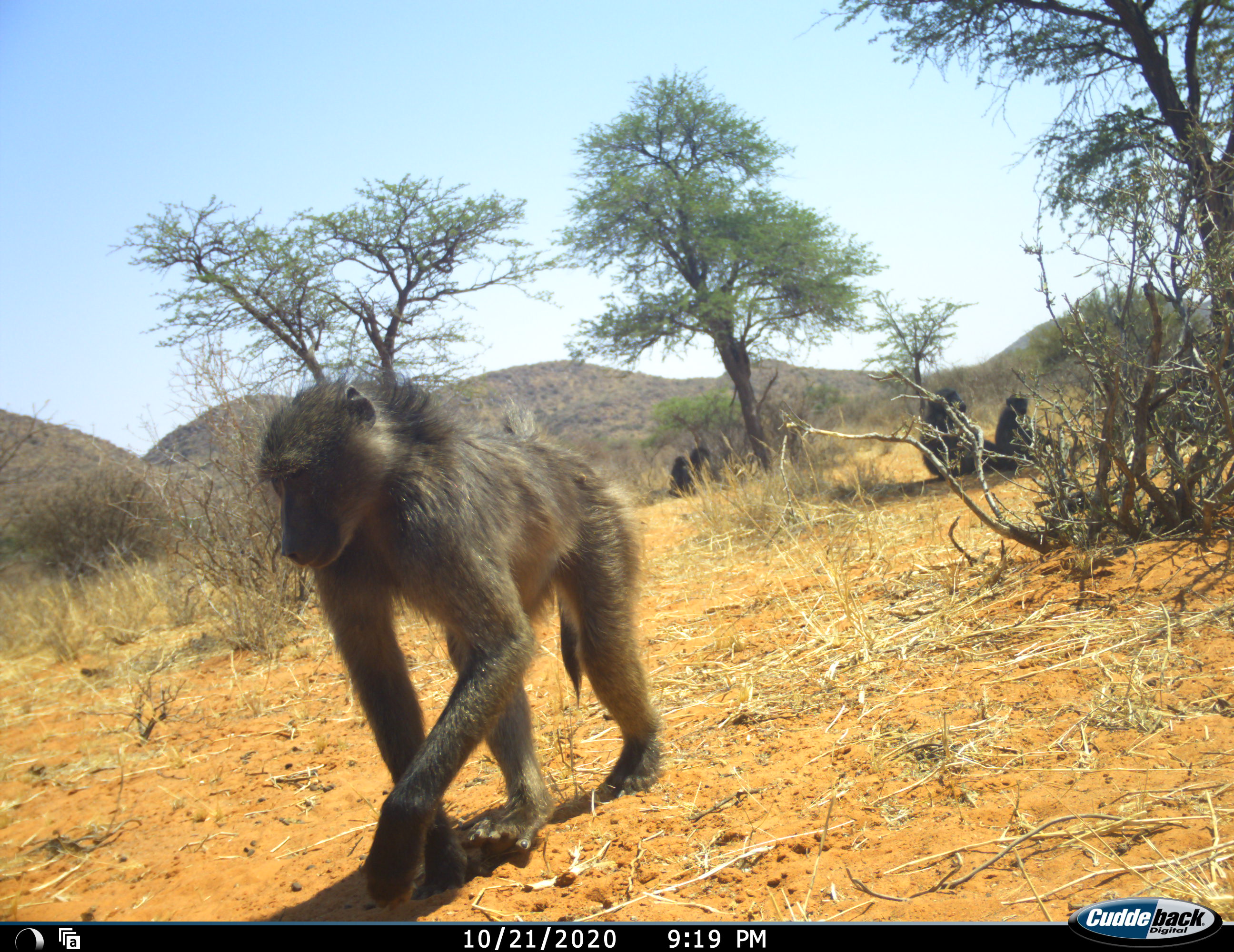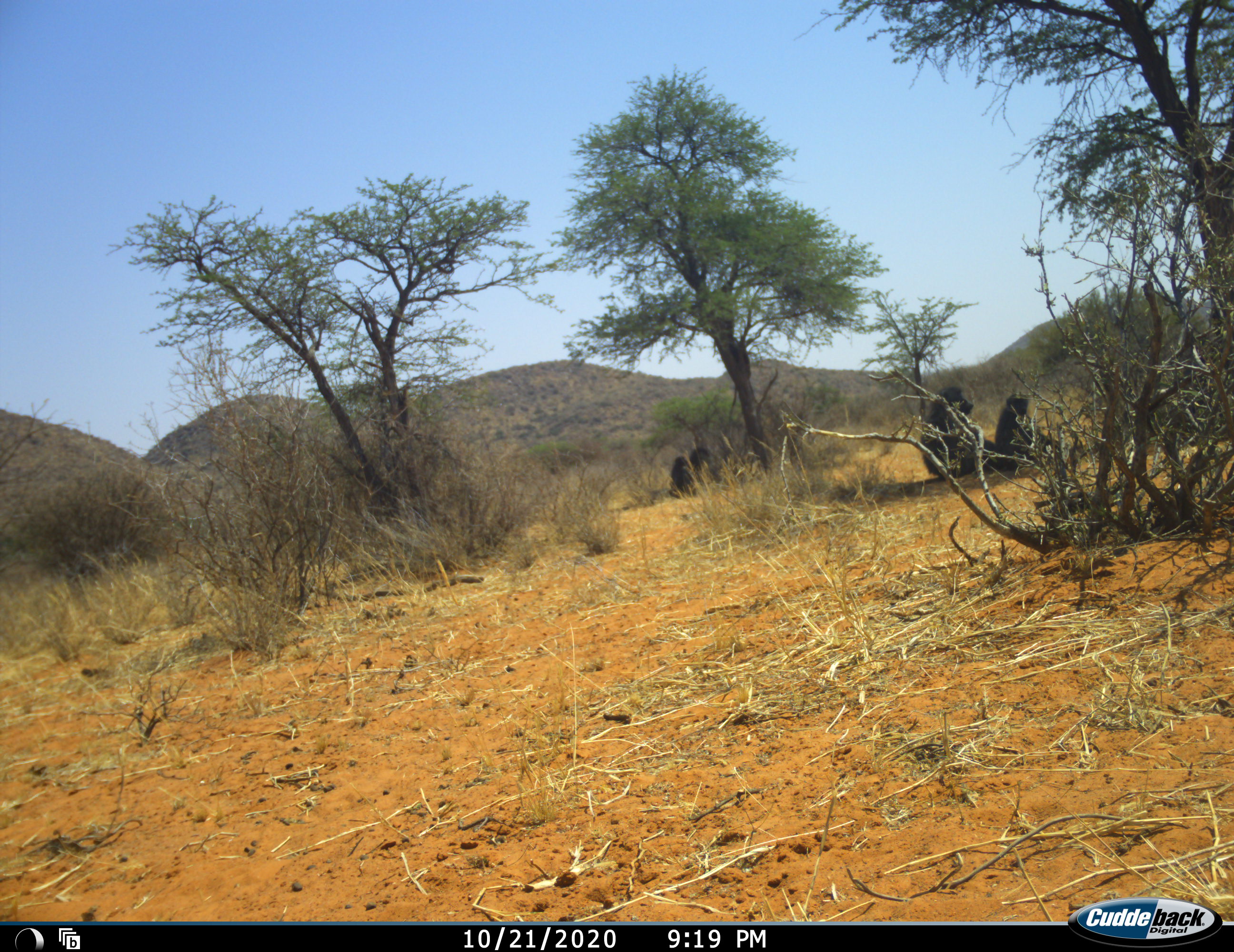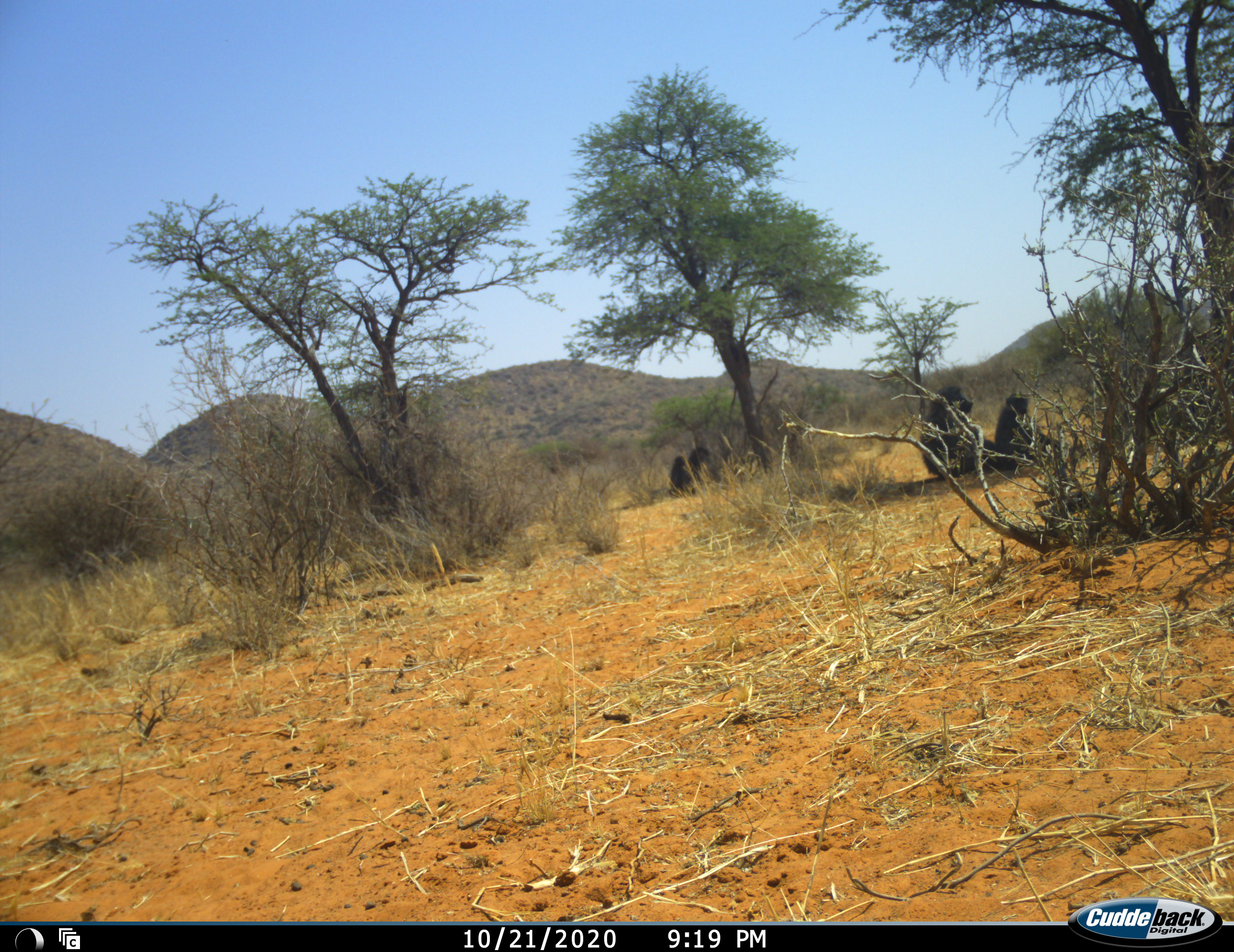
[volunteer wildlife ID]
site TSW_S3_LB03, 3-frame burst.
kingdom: Animalia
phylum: Chordata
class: Mammalia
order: Primates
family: Cercopithecidae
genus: Papio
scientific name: Papio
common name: baboon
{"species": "baboon (Papio)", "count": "5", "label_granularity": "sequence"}